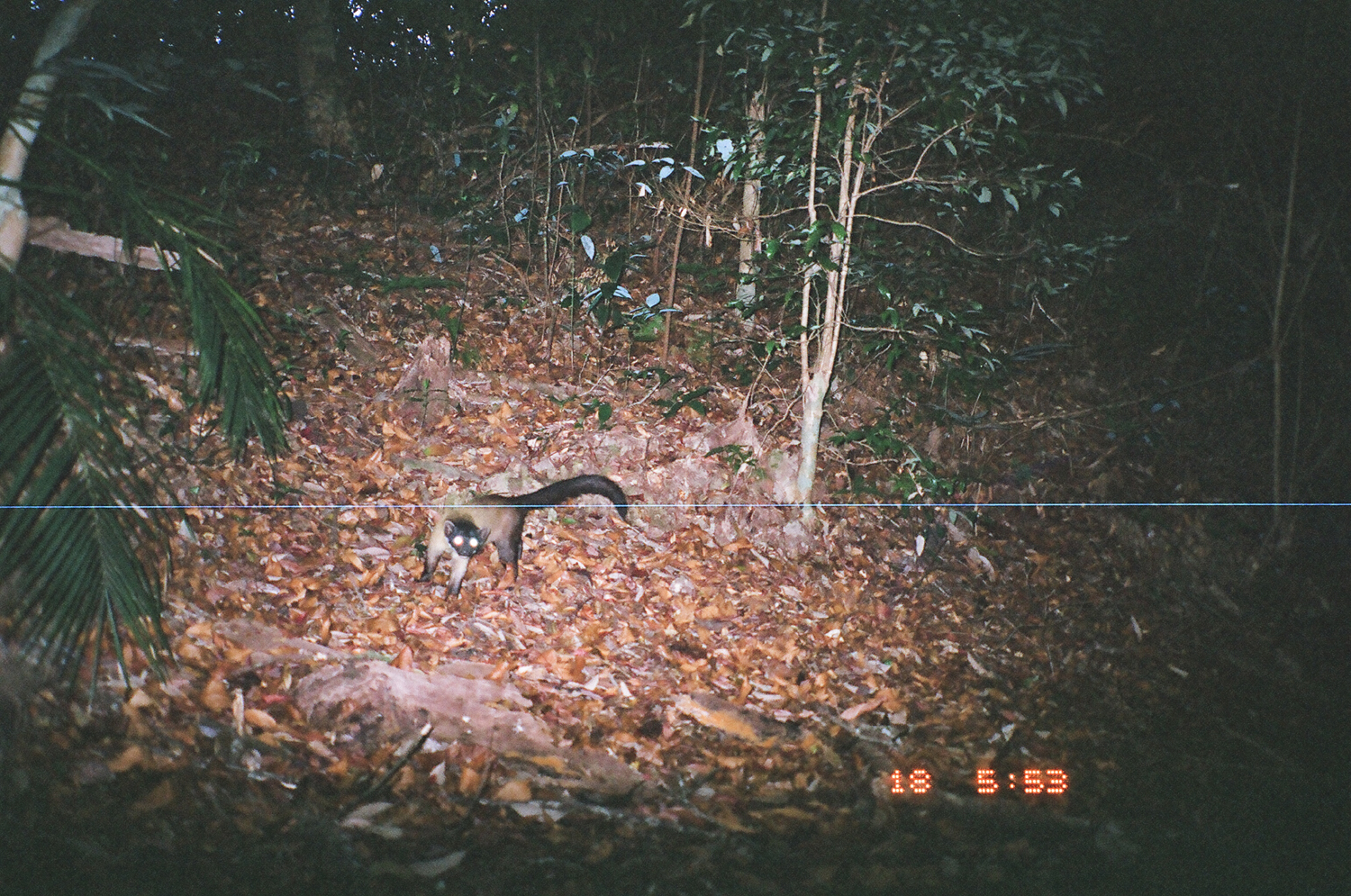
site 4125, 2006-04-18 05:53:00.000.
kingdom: Animalia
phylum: Chordata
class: Mammalia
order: Carnivora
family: Mustelidae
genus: Martes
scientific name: Martes flavigula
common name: yellow-throated marten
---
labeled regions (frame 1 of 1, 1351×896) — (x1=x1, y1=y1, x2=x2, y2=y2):
martes flavigula: (x1=415, y1=474, x2=629, y2=601)